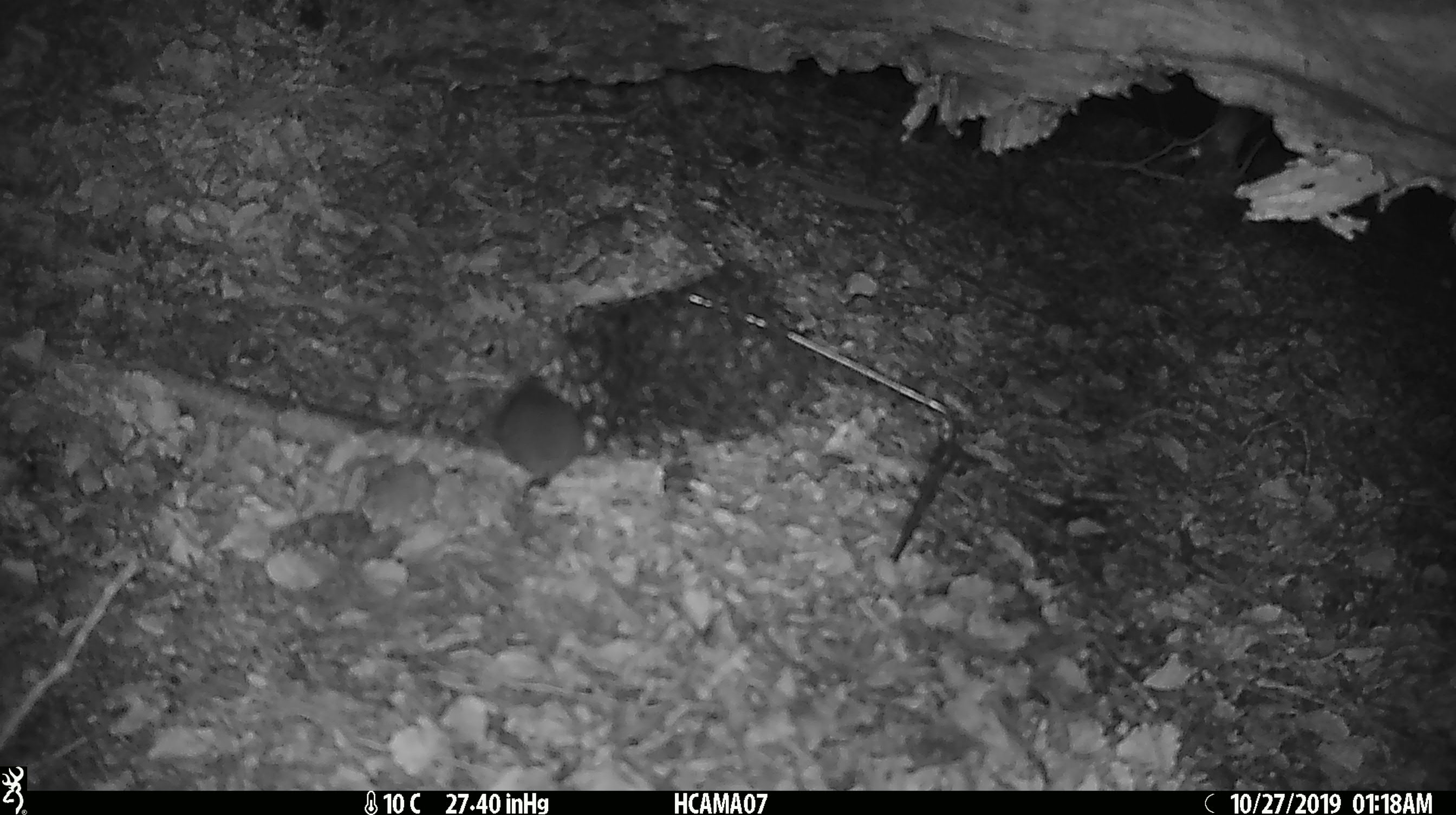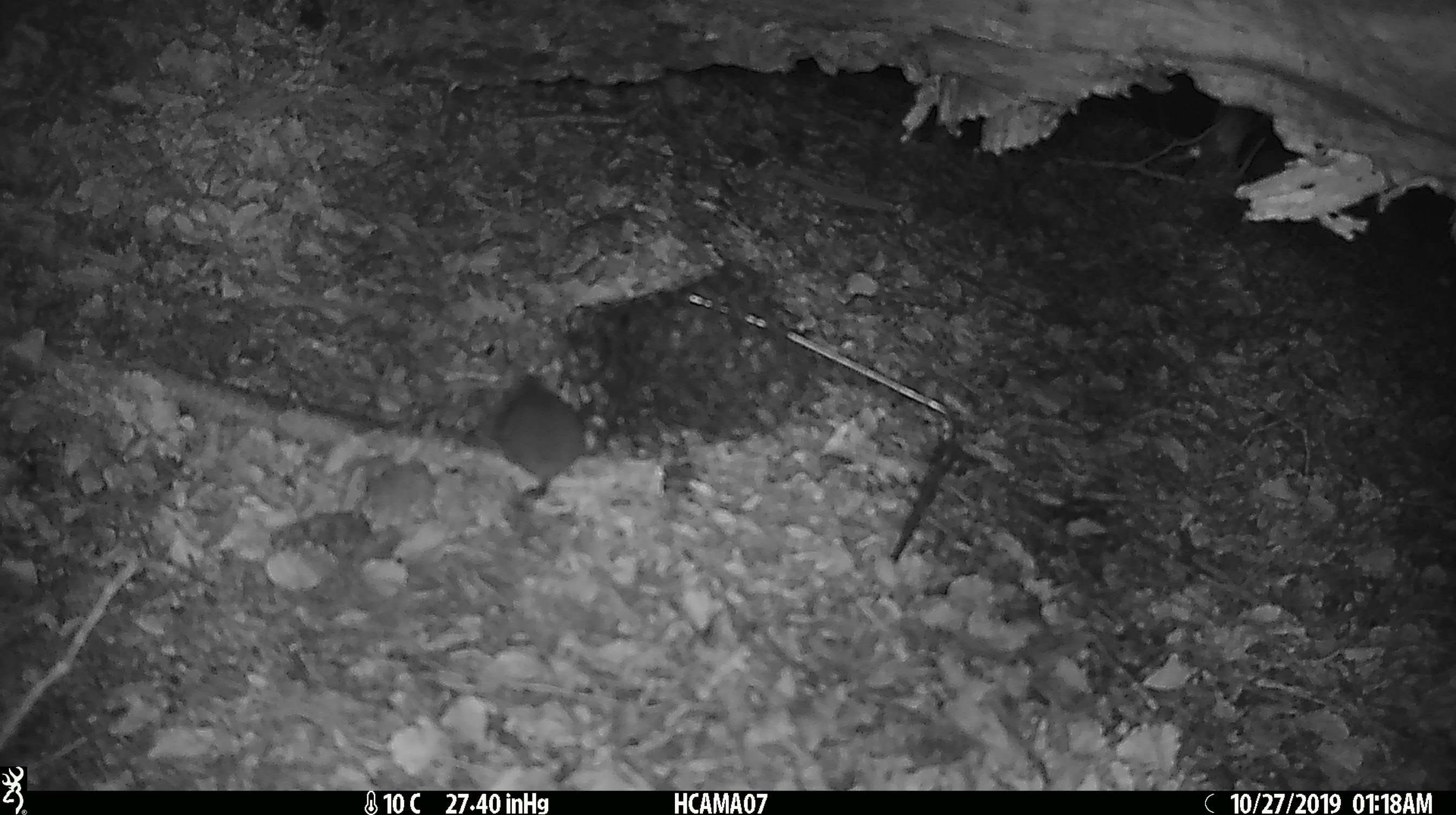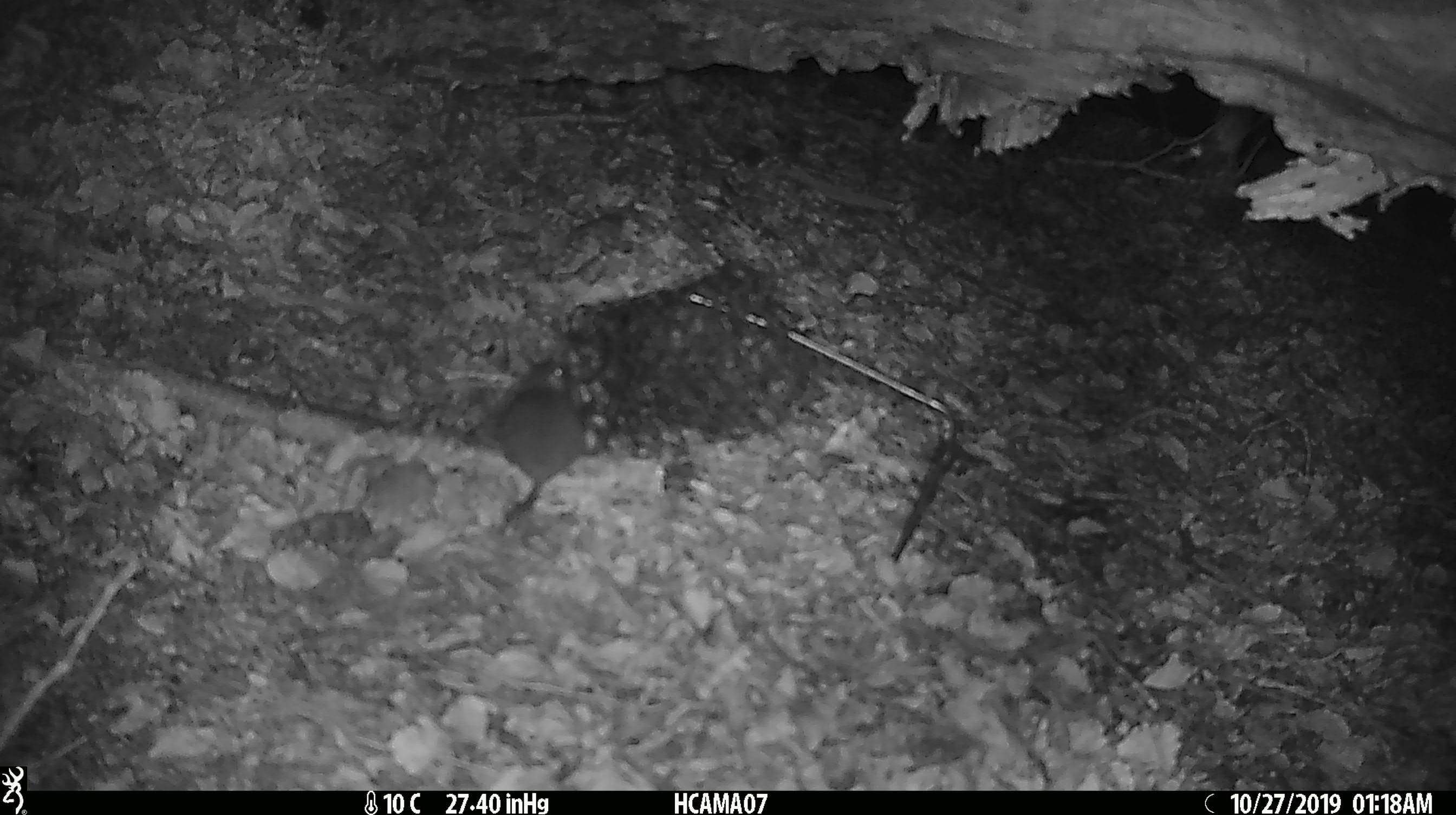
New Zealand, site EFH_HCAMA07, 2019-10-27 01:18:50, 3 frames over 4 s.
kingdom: Animalia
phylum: Chordata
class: Mammalia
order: Rodentia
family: Muridae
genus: Mus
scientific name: Mus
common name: mouse